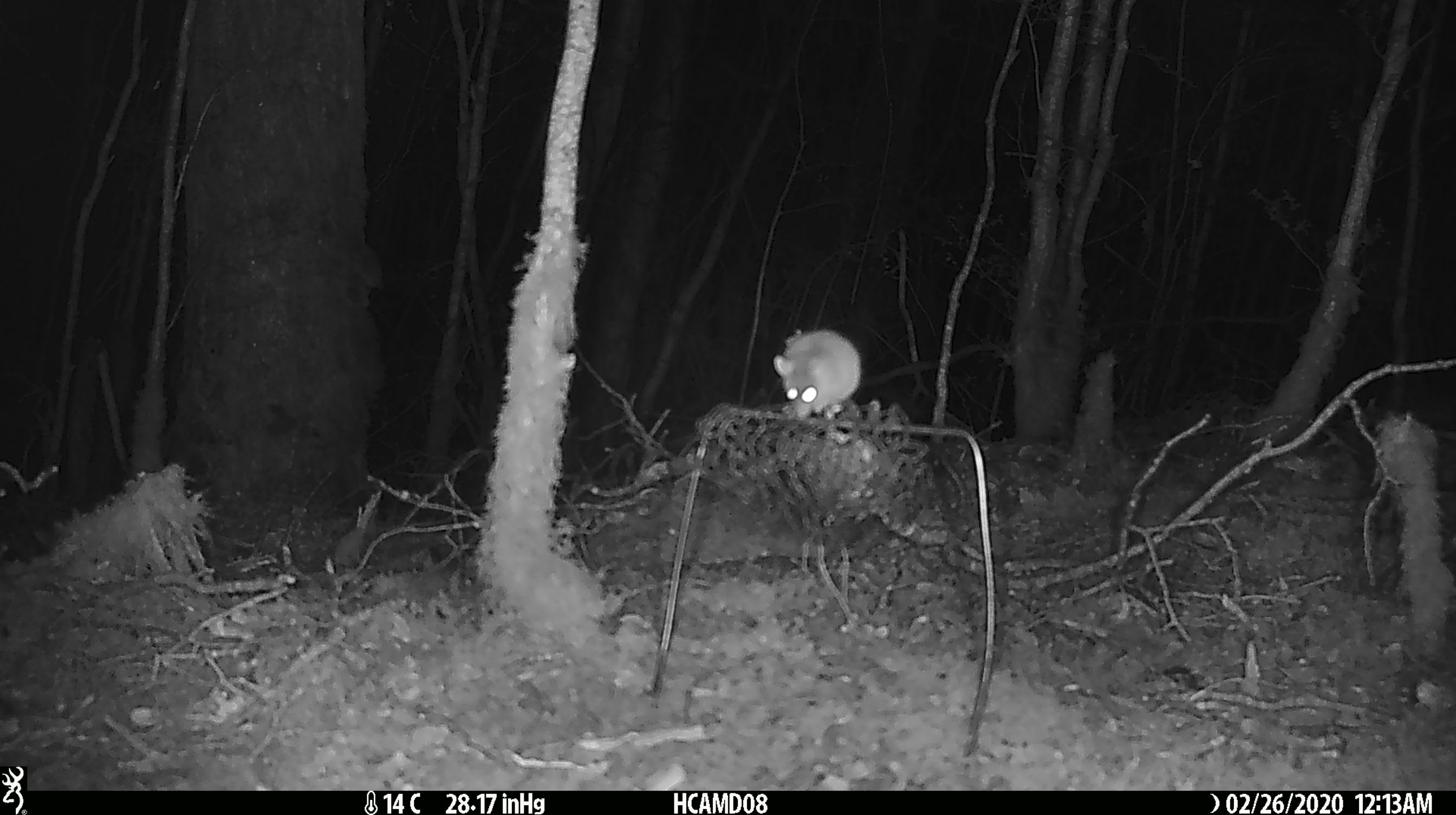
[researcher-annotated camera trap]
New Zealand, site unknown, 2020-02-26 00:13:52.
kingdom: Animalia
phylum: Chordata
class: Mammalia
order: Rodentia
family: Muridae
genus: Mus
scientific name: Mus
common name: mouse